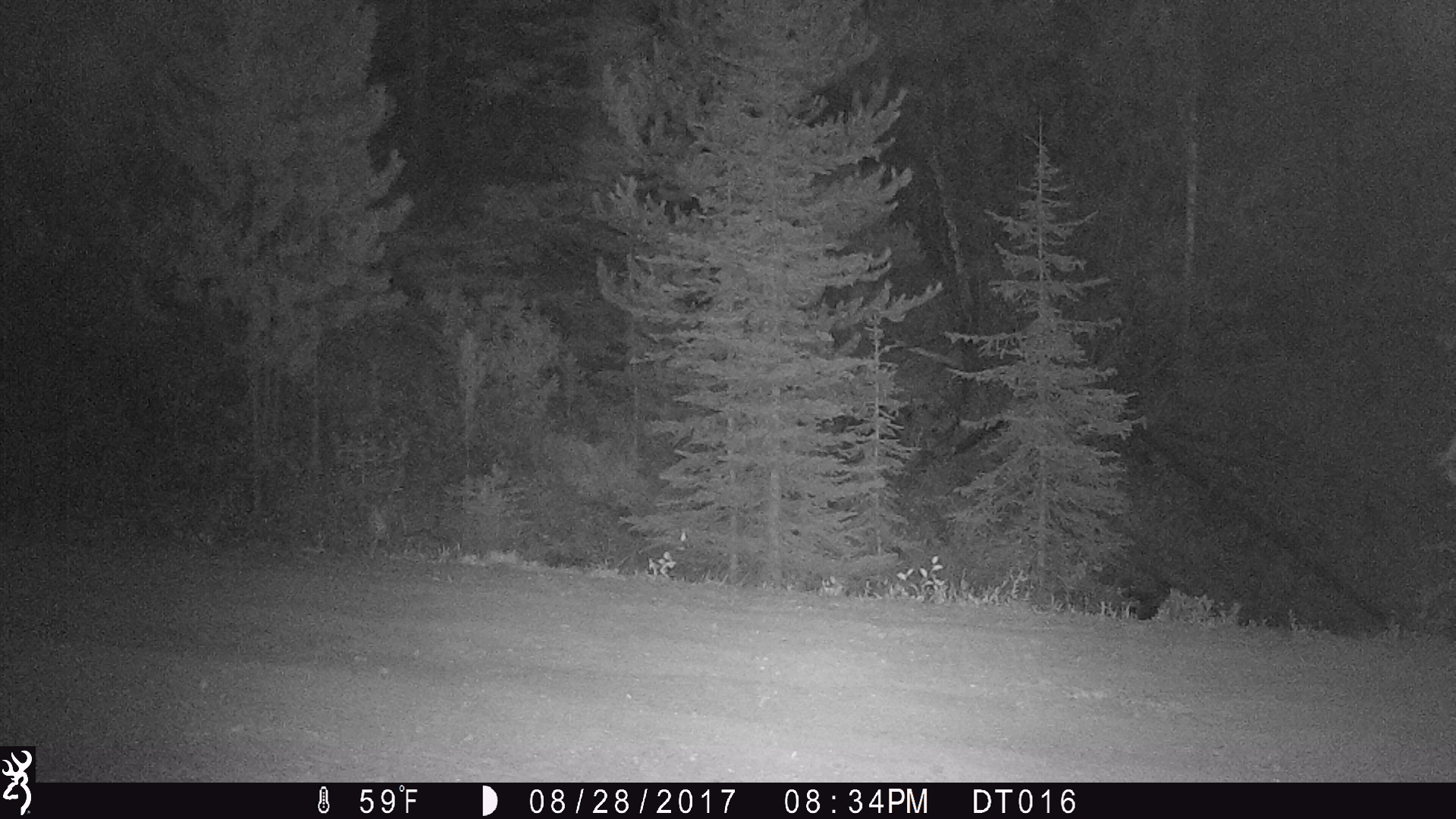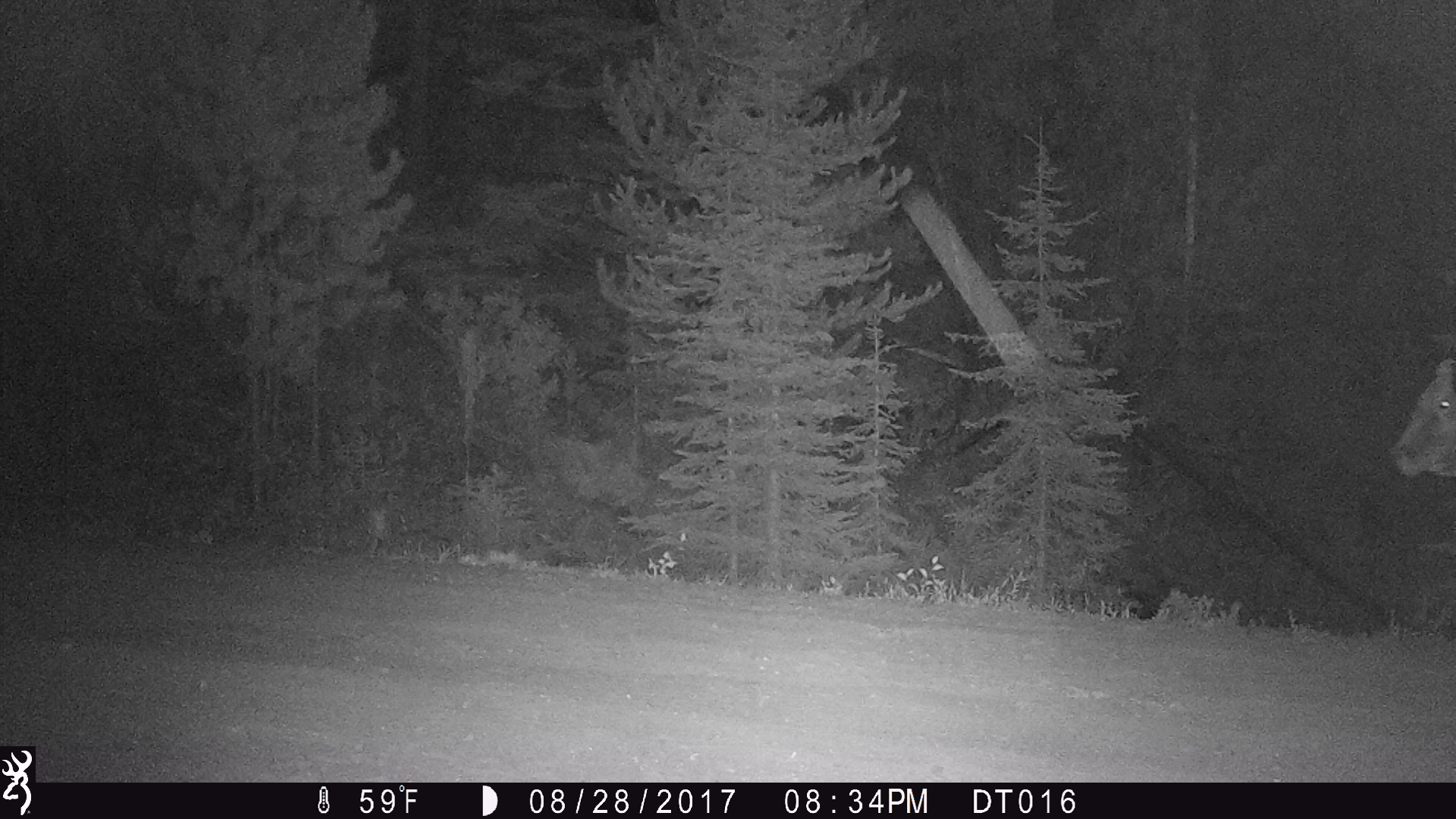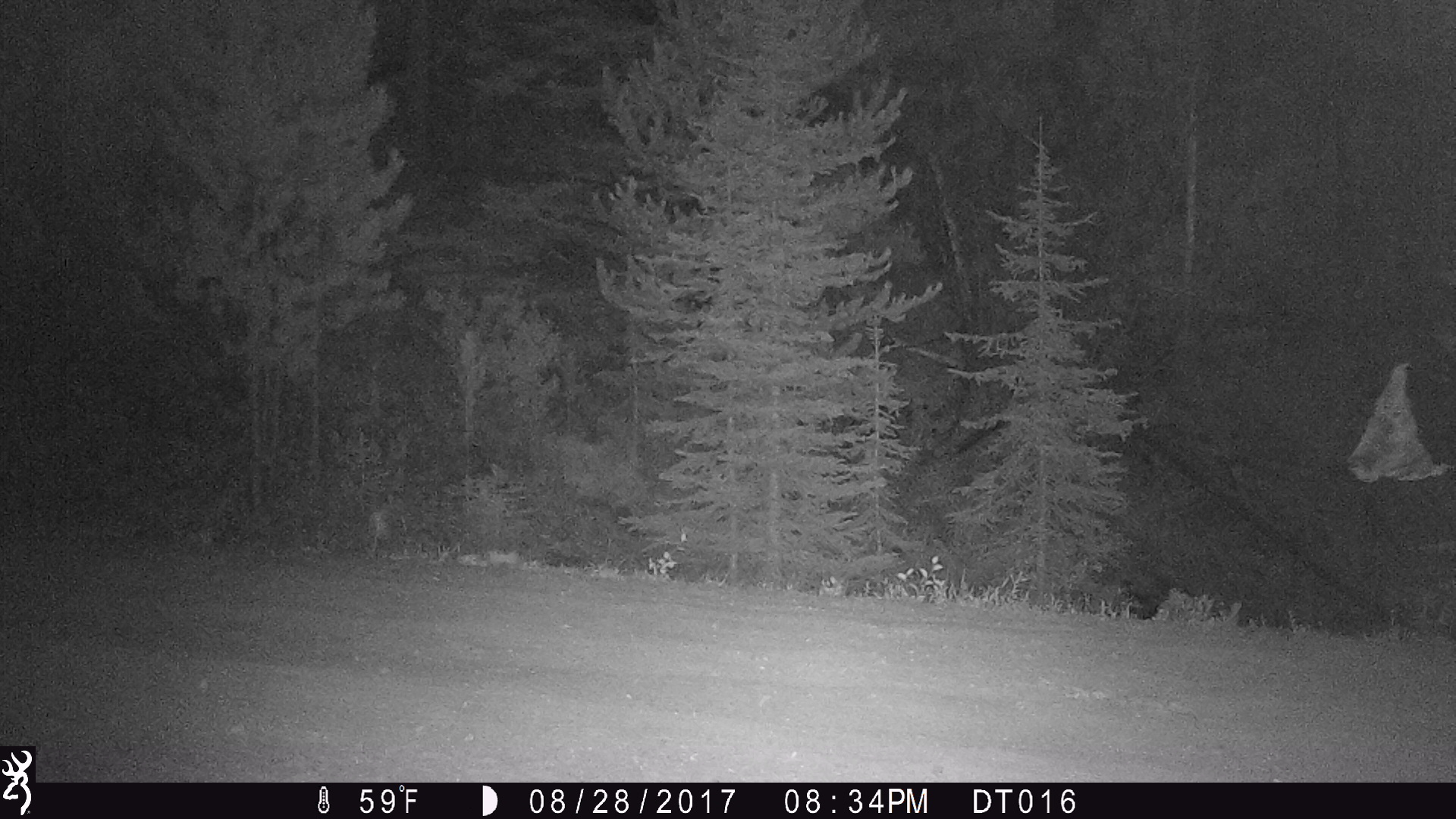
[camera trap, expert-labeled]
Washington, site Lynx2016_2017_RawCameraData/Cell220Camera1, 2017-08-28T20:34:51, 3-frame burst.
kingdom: Animalia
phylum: Chordata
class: Mammalia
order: Artiodactyla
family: Bovidae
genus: Bos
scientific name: Bos taurus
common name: domestic cattle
Domestic cattle (Bos taurus). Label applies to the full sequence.